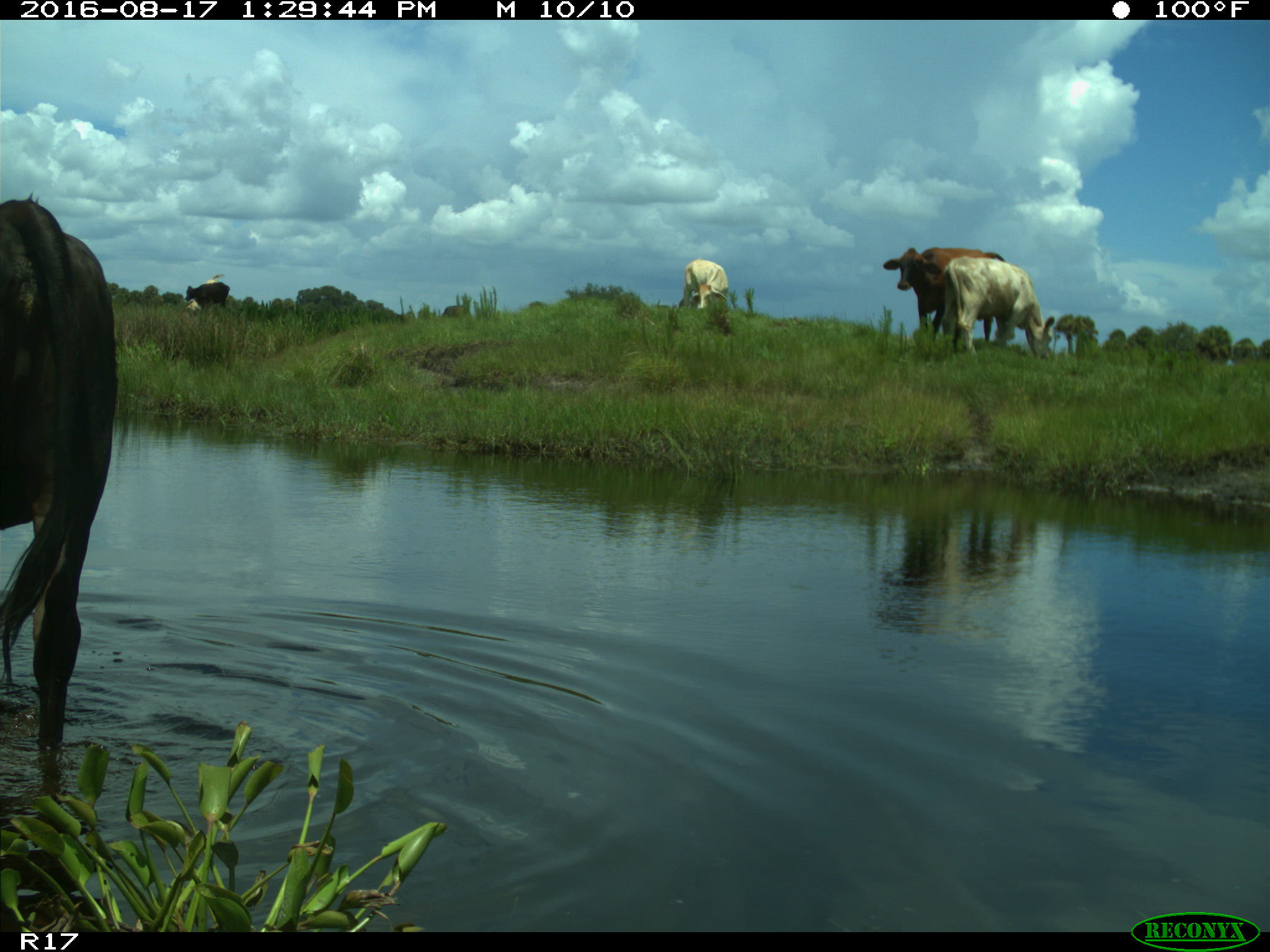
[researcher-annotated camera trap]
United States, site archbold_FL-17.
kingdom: Animalia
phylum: Chordata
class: Mammalia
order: Artiodactyla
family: Bovidae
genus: Bos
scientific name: Bos taurus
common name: domestic cow